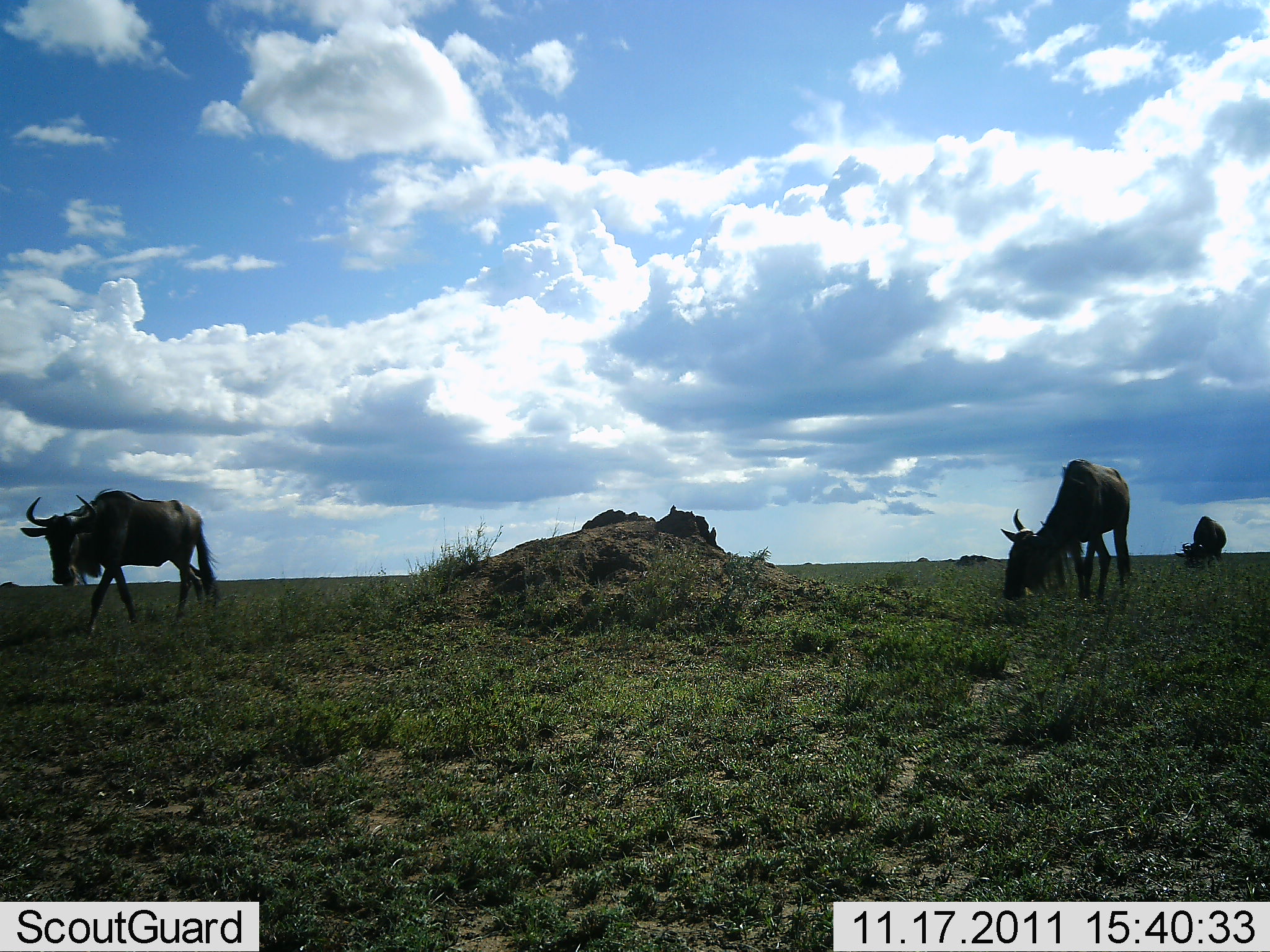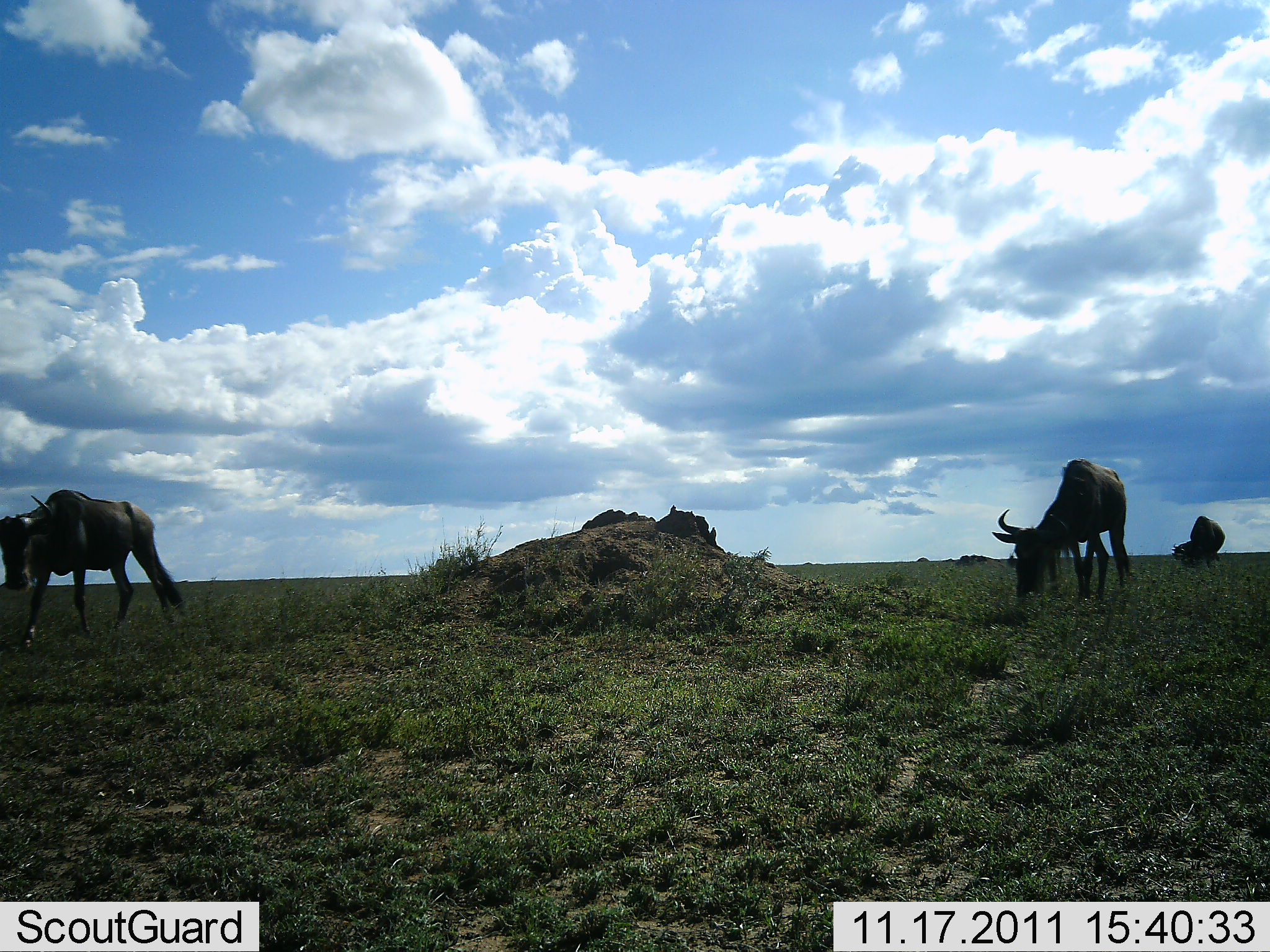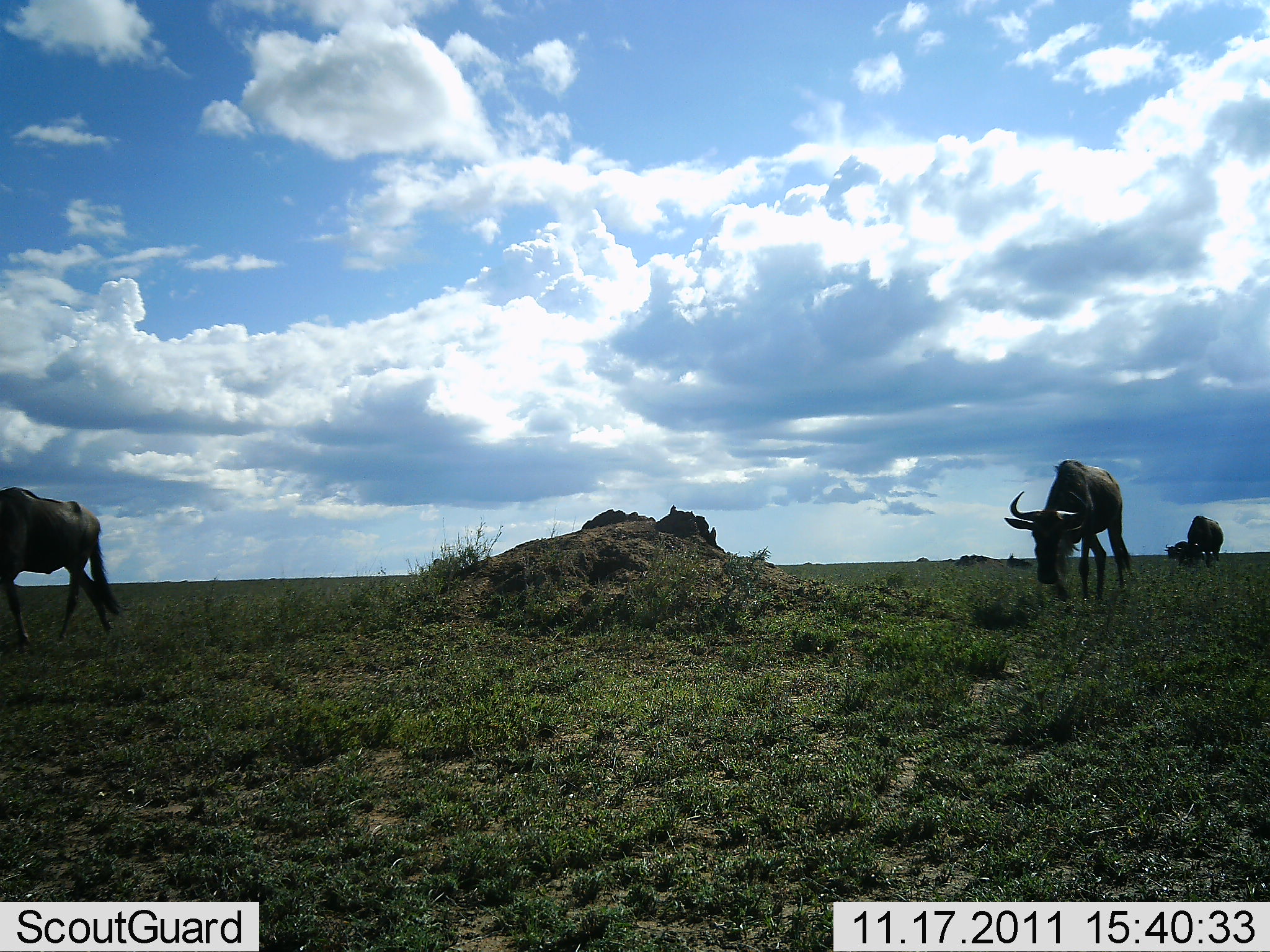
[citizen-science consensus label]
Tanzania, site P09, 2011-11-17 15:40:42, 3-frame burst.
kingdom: Animalia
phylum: Chordata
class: Mammalia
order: Artiodactyla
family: Bovidae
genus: Connochaetes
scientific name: Connochaetes taurinus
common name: blue wildebeest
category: wildebeest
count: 3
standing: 31%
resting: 0%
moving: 69%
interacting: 0%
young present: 0%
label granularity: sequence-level